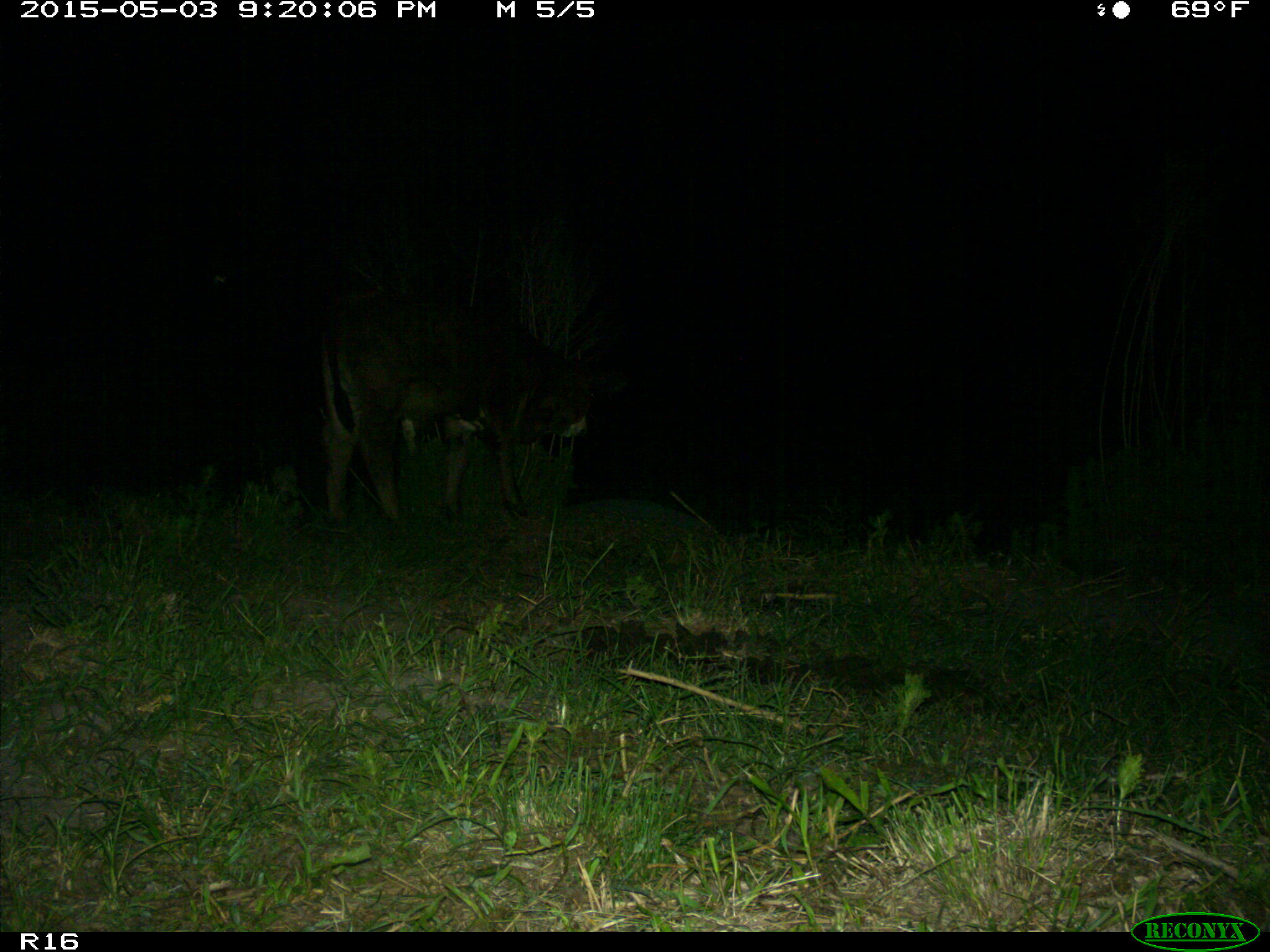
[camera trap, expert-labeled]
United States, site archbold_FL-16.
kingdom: Animalia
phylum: Chordata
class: Mammalia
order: Artiodactyla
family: Bovidae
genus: Bos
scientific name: Bos taurus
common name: domestic cow